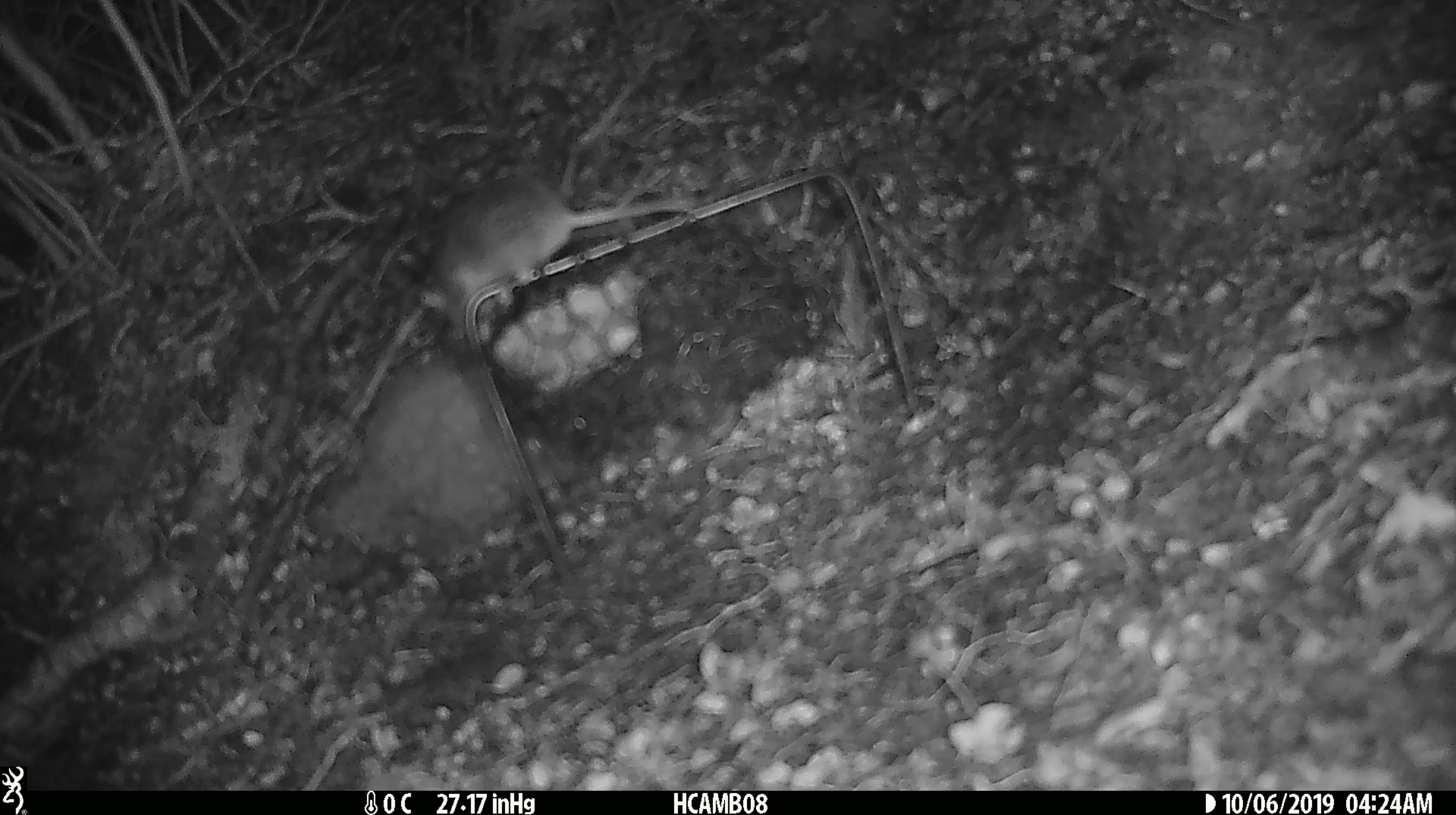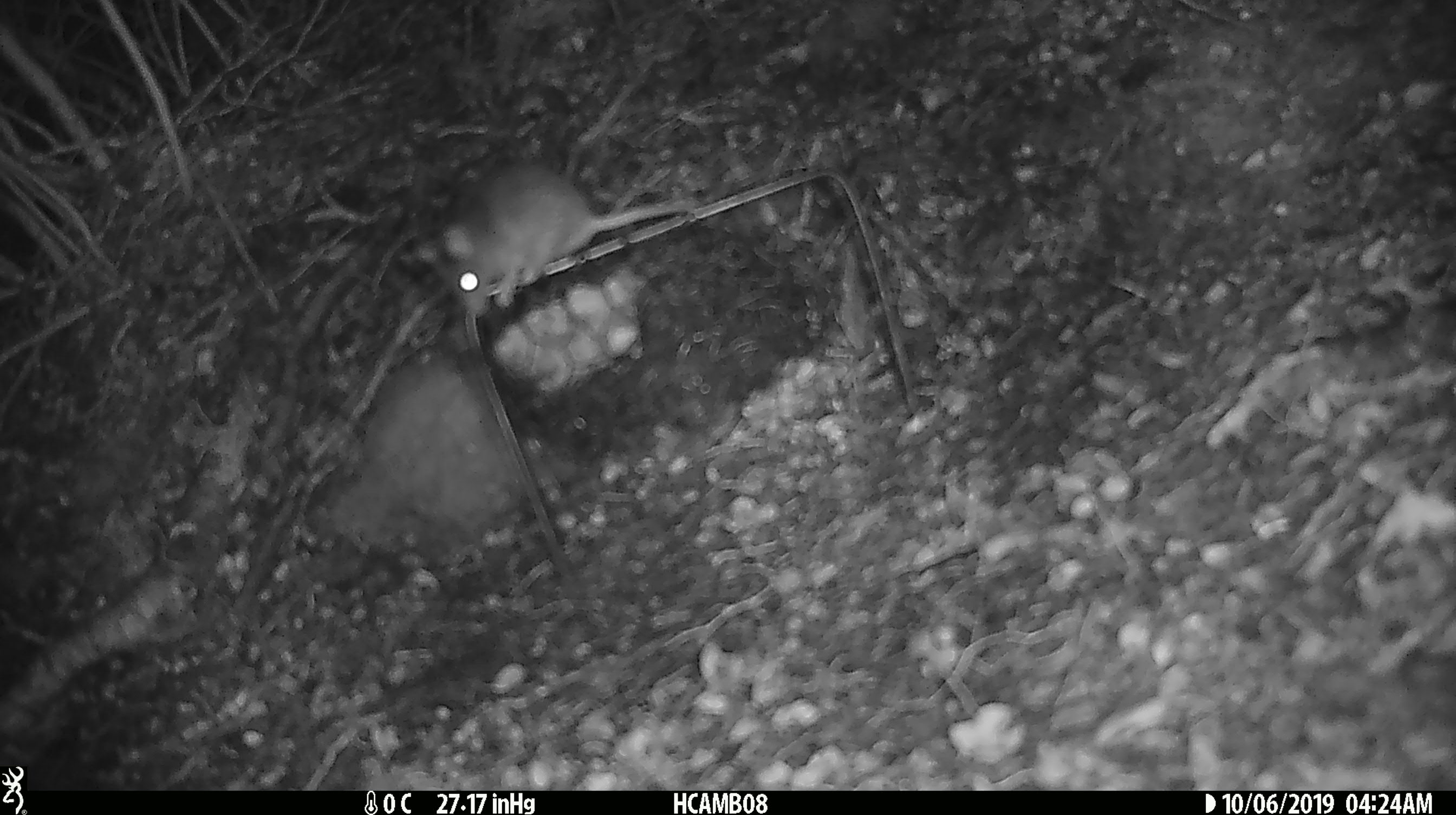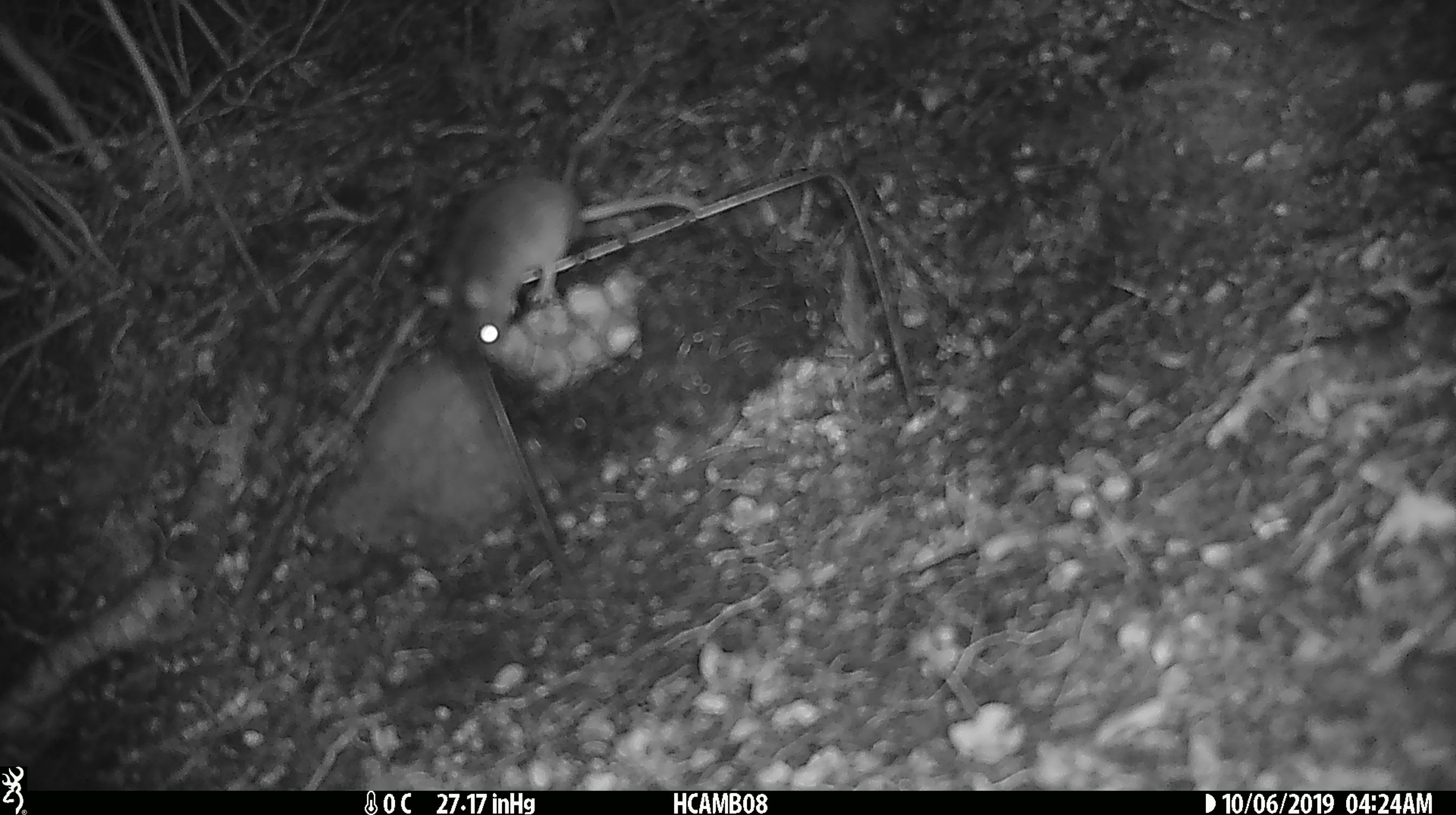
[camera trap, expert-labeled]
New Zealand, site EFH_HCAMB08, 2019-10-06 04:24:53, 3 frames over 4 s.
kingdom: Animalia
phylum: Chordata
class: Mammalia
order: Rodentia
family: Muridae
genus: Mus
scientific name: Mus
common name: mouse